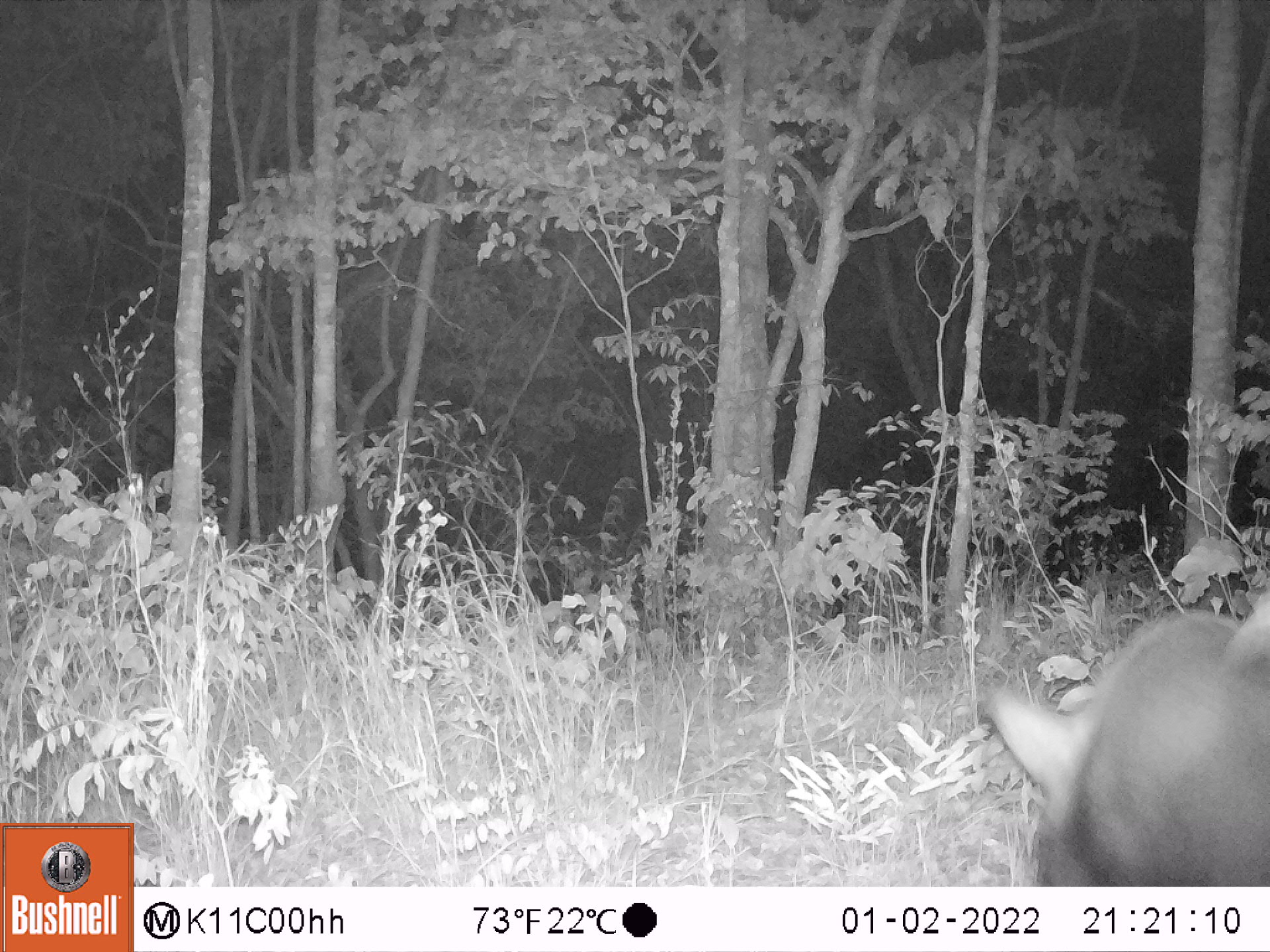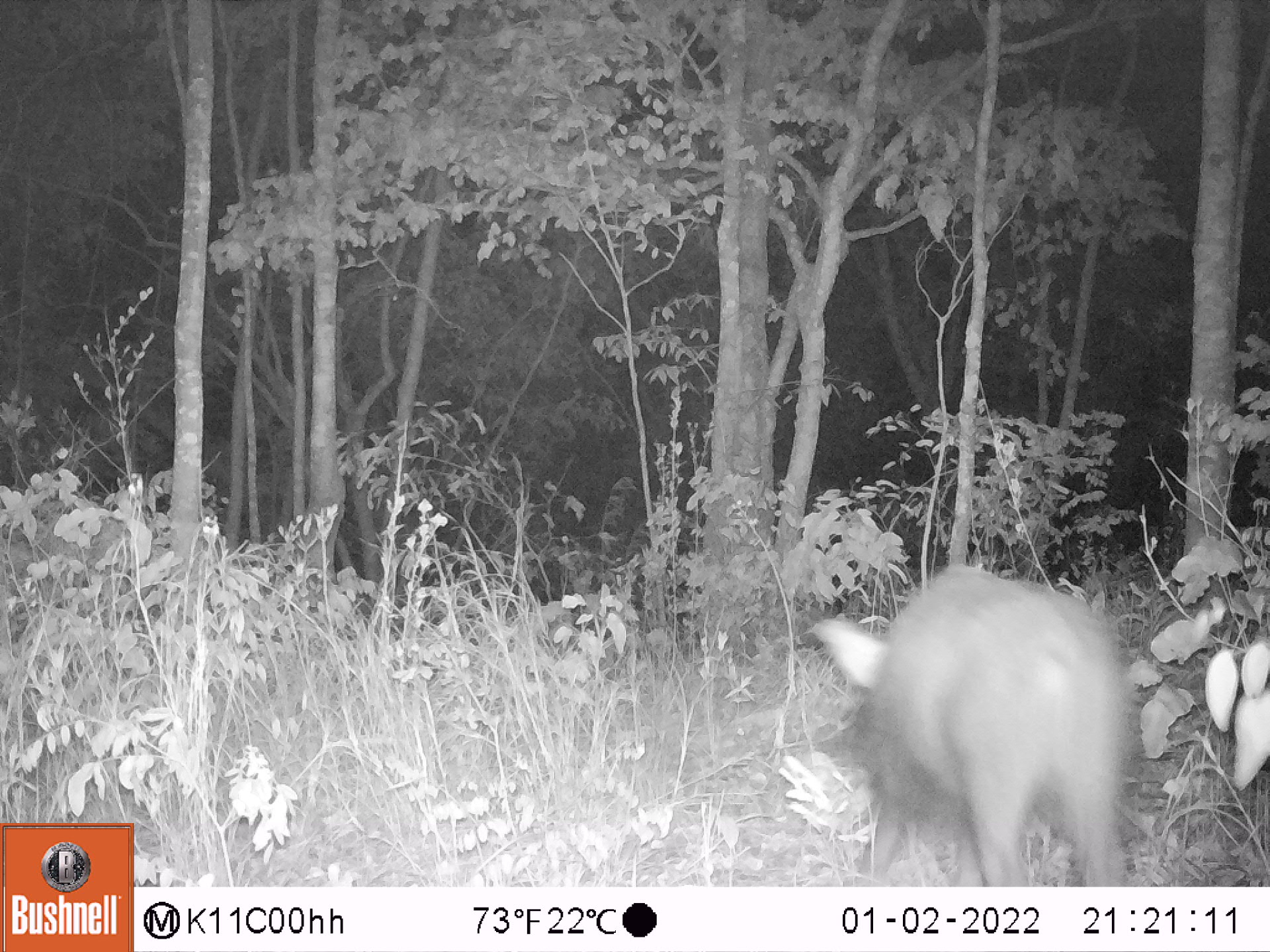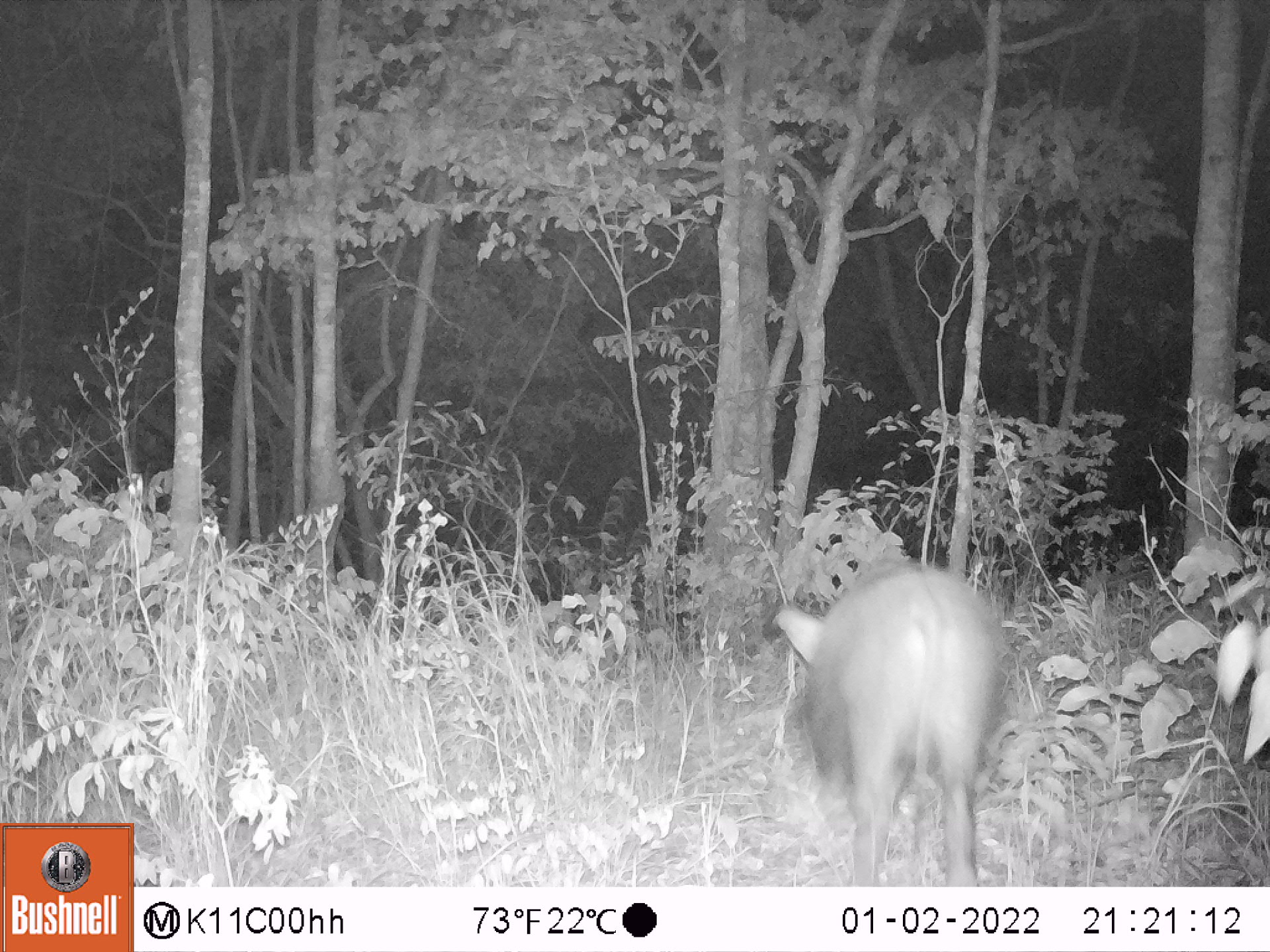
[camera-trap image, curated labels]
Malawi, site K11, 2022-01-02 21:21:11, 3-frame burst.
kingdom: Animalia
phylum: Chordata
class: Mammalia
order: Artiodactyla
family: Suidae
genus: Potamochoerus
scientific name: Potamochoerus larvatus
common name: bushpig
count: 1